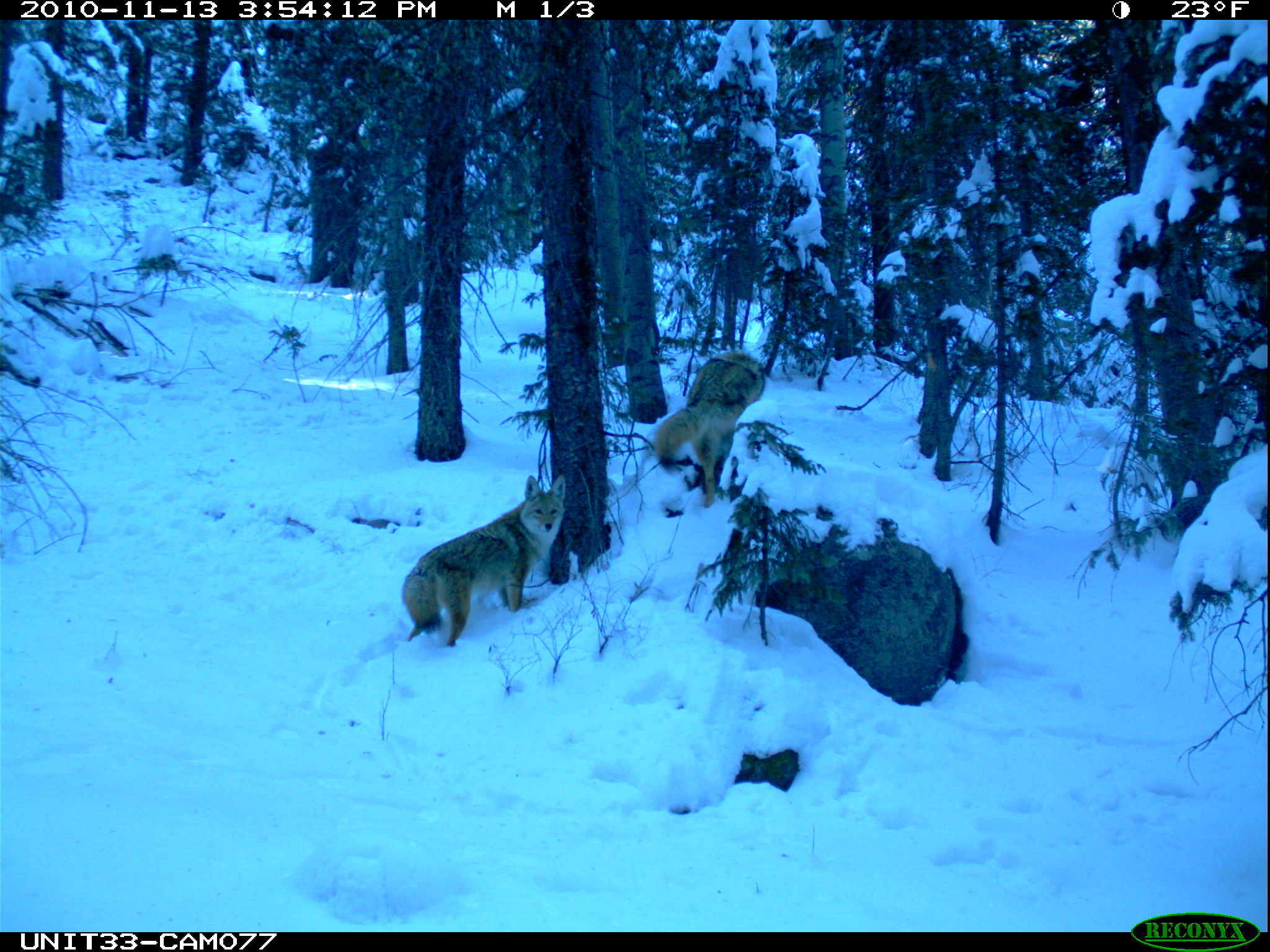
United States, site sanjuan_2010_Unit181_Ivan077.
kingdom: Animalia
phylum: Chordata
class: Mammalia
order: Carnivora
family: Canidae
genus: Canis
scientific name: Canis latrans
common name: coyote